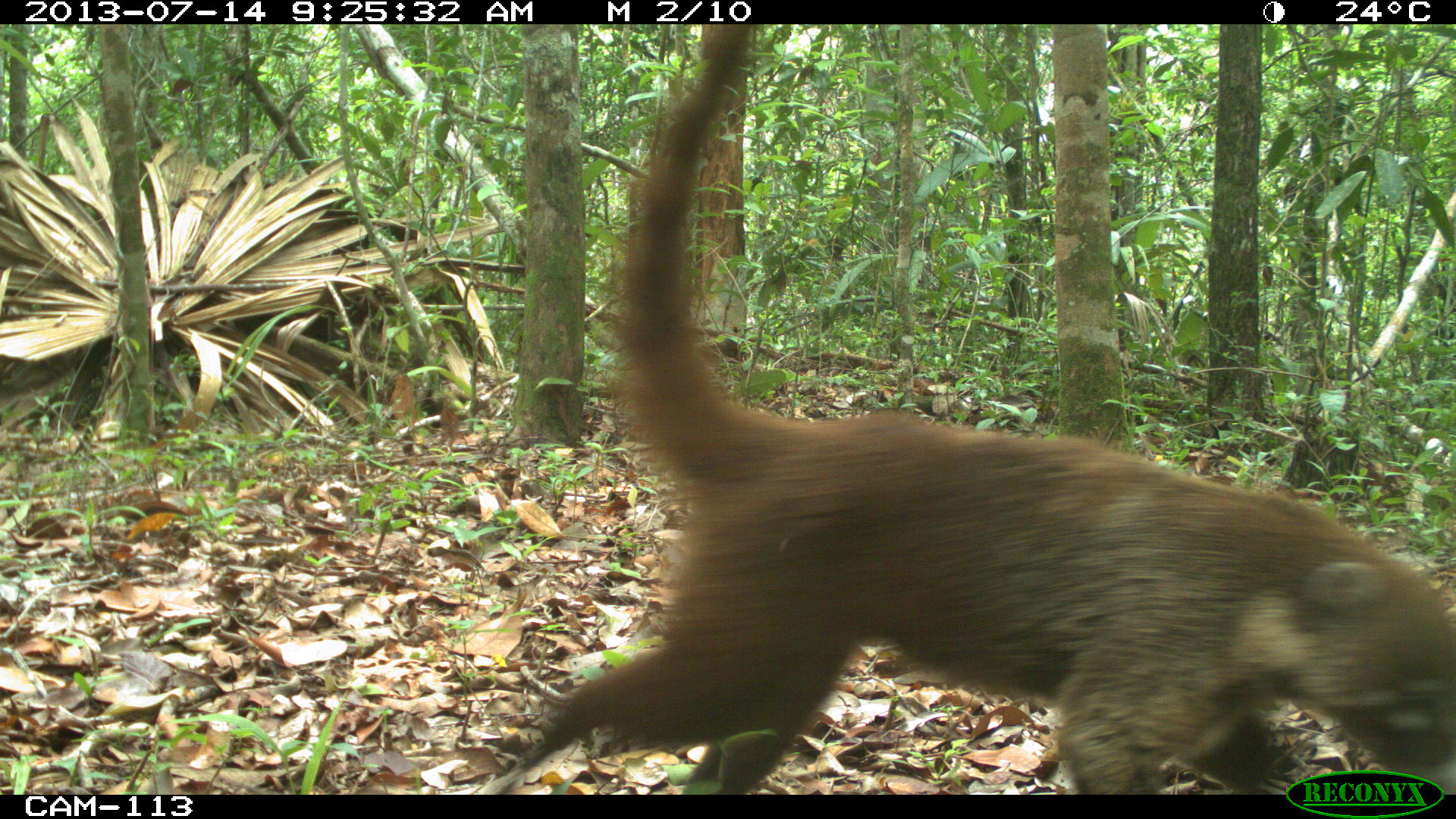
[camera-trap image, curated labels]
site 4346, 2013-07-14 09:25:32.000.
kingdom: Animalia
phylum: Chordata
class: Mammalia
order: Carnivora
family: Procyonidae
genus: Nasua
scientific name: Nasua narica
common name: white-nosed coati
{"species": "Nasua narica (white-nosed coati)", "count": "1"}